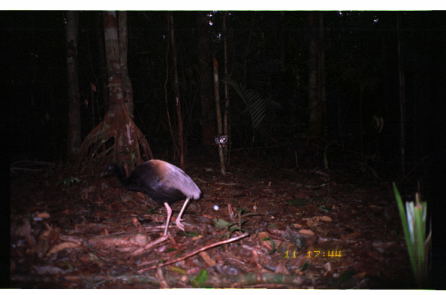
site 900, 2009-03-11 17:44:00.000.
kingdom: Animalia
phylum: Chordata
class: Aves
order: Gruiformes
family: Psophiidae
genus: Psophia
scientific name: Psophia crepitans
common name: gray-winged trumpeter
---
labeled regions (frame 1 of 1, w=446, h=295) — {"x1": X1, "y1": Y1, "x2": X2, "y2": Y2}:
psophia crepitans: {"x1": 96, "y1": 158, "x2": 203, "y2": 237}